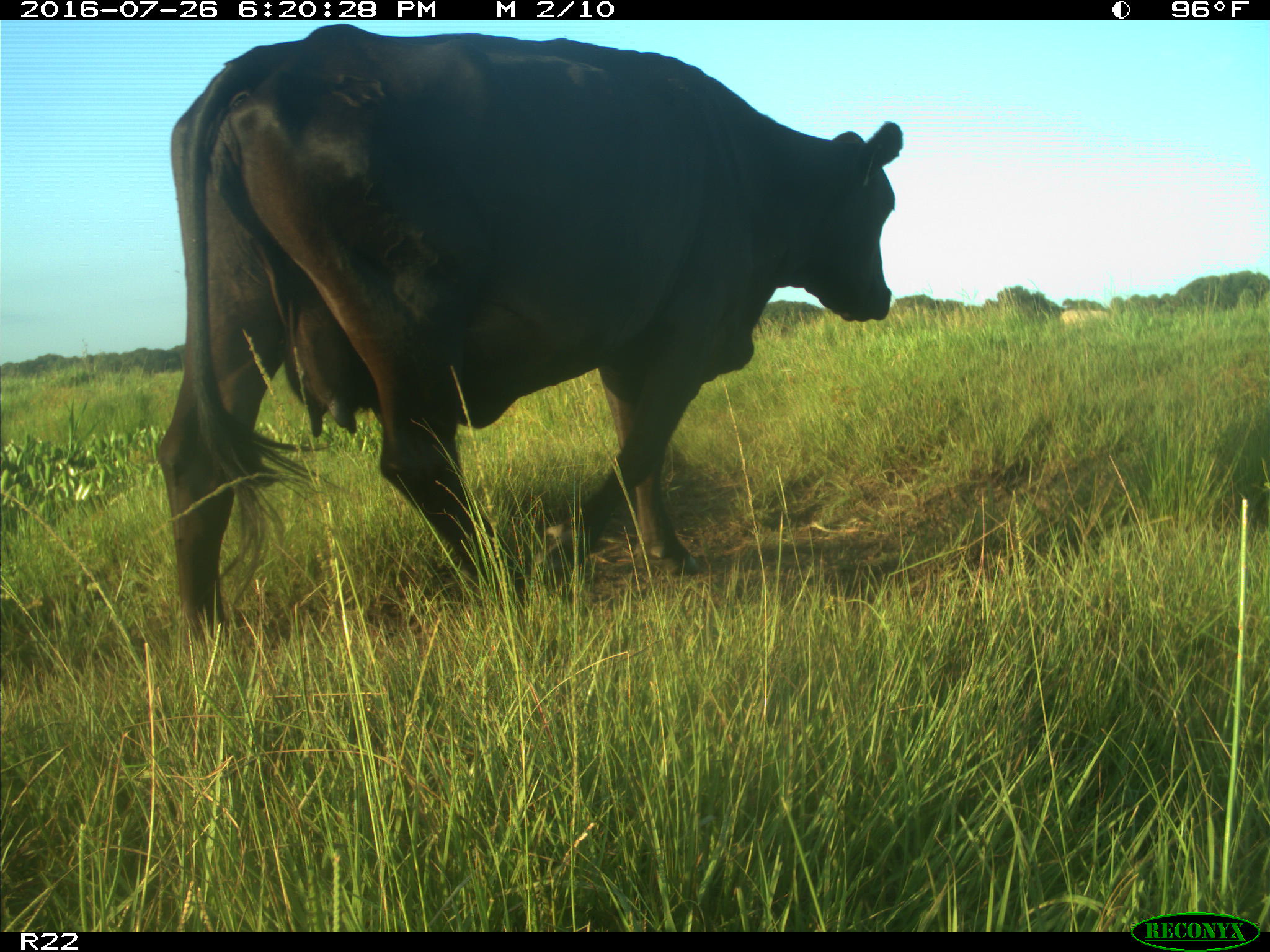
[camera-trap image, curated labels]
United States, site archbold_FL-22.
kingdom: Animalia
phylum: Chordata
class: Mammalia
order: Artiodactyla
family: Bovidae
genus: Bos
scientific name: Bos taurus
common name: domestic cow